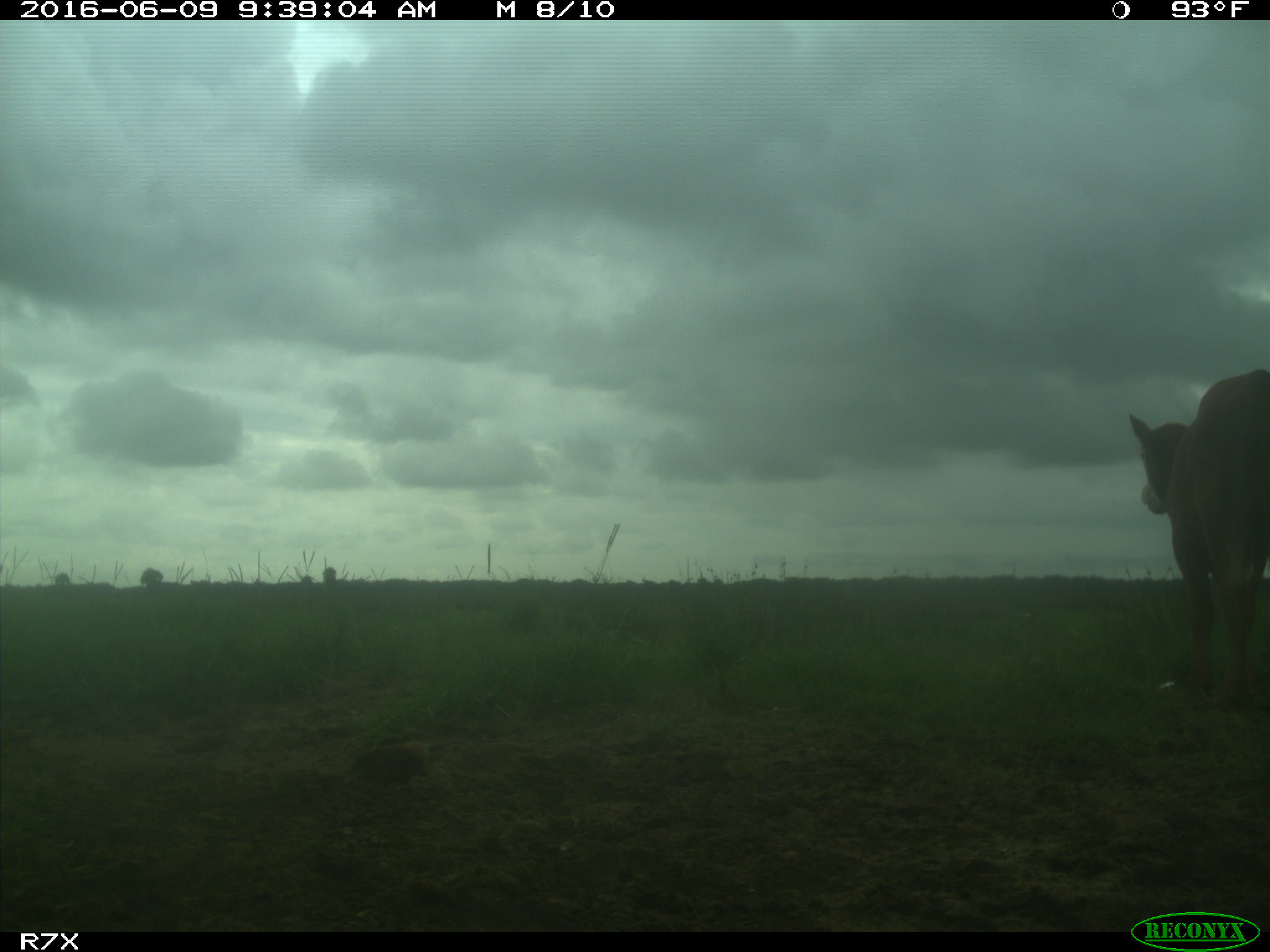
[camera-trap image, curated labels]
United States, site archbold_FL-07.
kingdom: Animalia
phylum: Chordata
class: Mammalia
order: Artiodactyla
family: Bovidae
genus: Bos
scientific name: Bos taurus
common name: domestic cow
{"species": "Bos taurus (domestic cow)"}